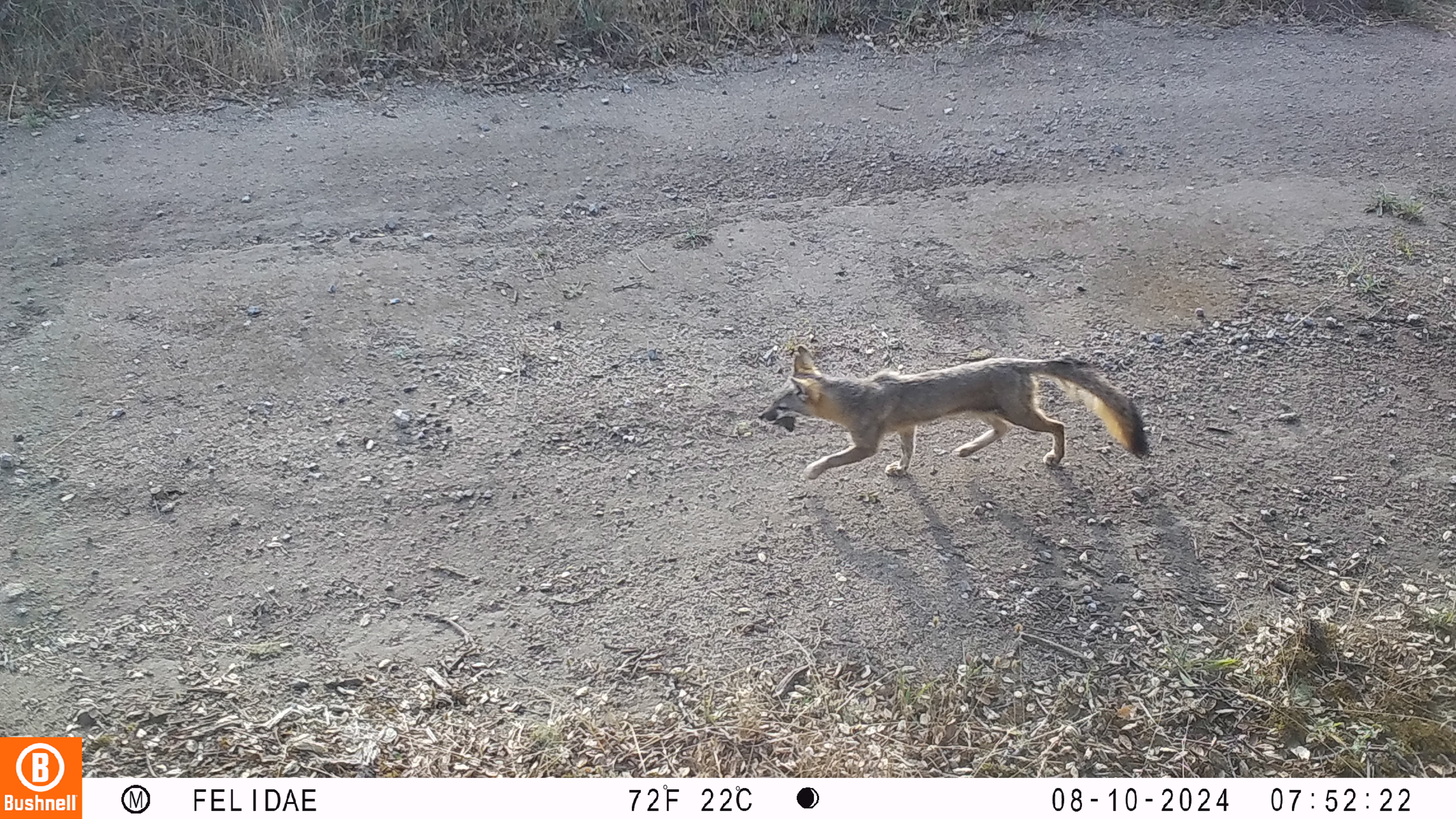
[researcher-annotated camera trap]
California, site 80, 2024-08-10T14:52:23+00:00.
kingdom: Animalia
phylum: Chordata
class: Mammalia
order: Carnivora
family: Canidae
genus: Urocyon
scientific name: Urocyon cinereoargenteus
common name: gray fox